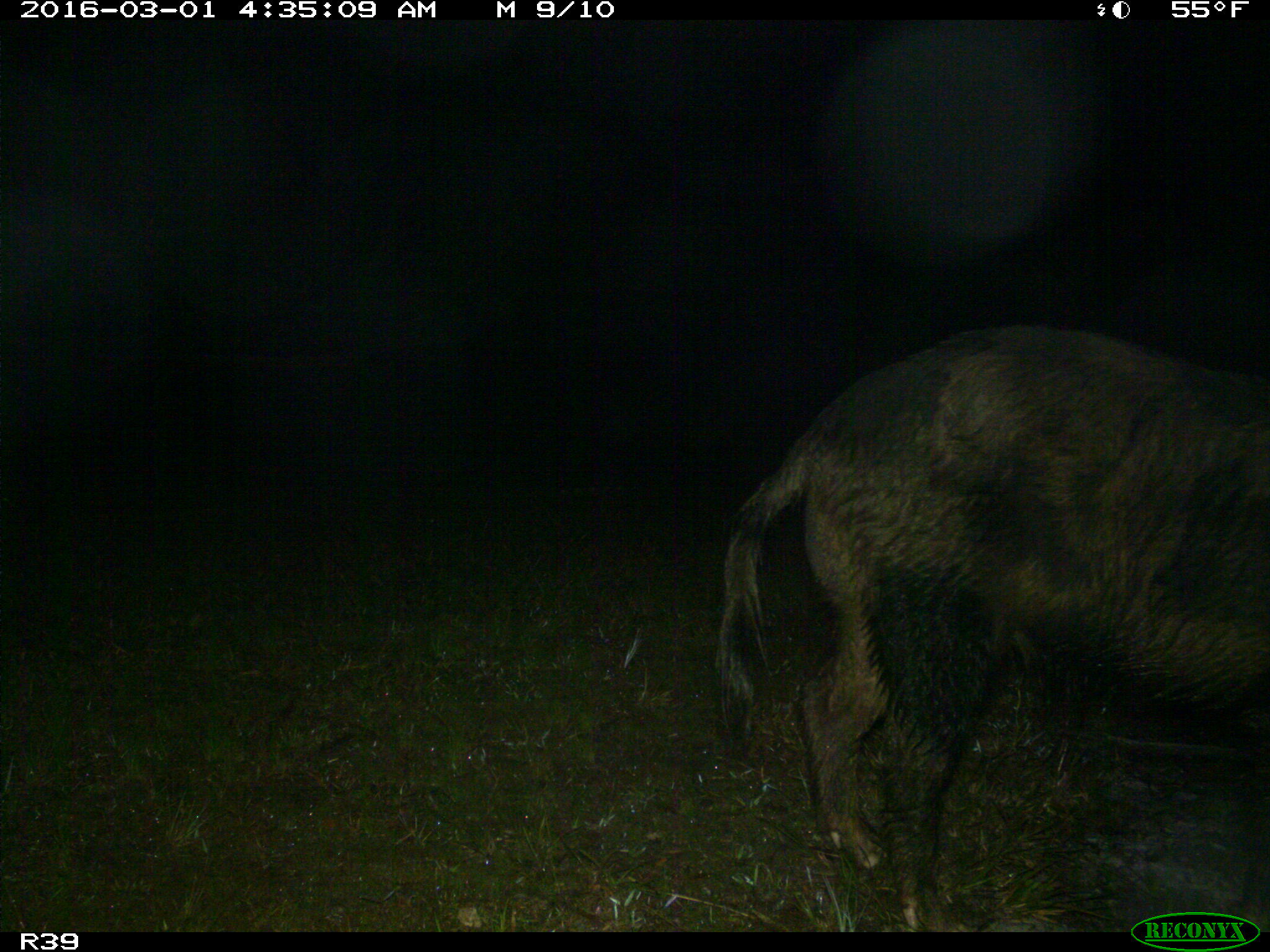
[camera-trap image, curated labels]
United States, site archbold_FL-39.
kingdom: Animalia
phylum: Chordata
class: Mammalia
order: Artiodactyla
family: Suidae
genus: Sus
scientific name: Sus scrofa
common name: wild boar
Sus scrofa (wild boar).